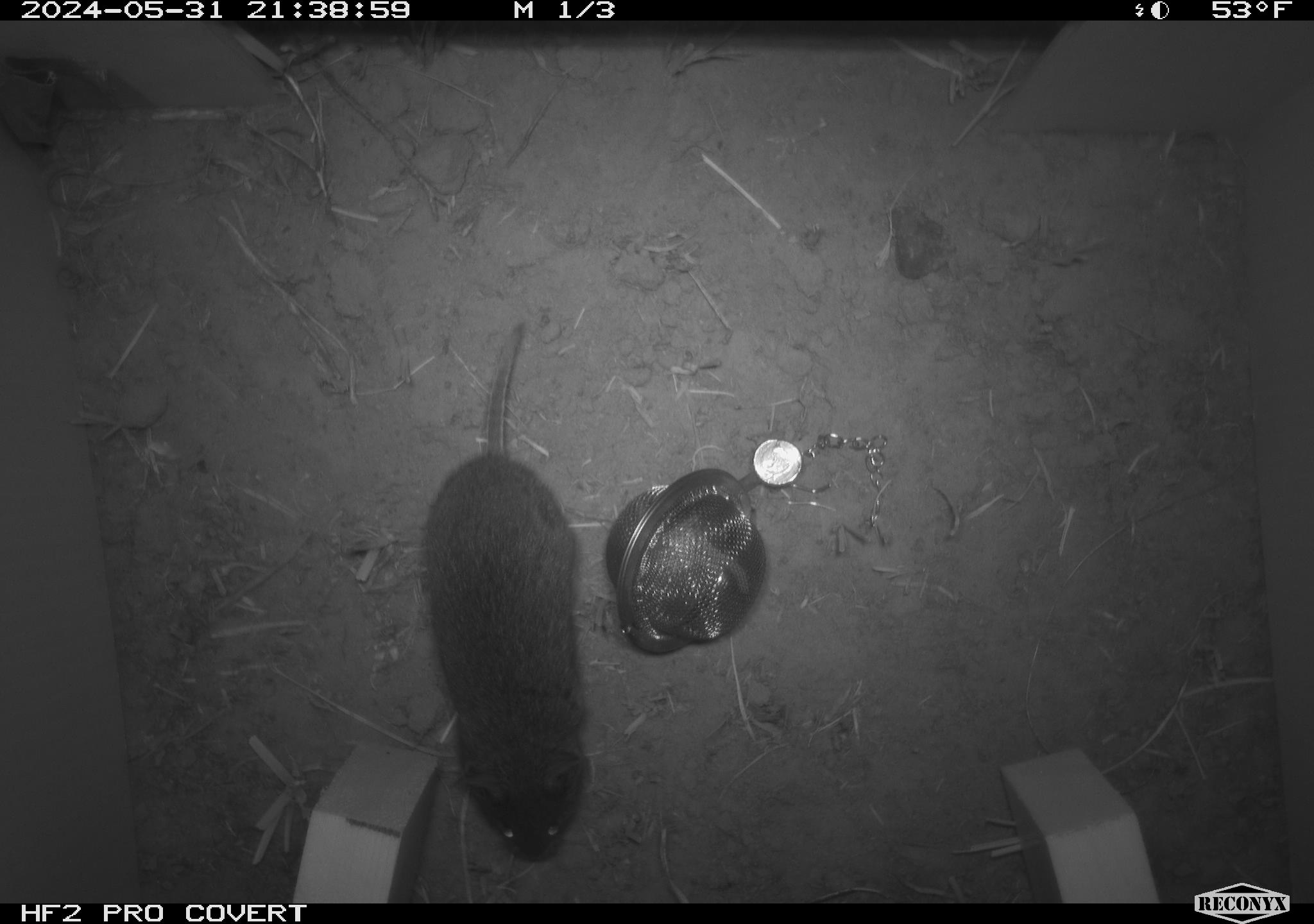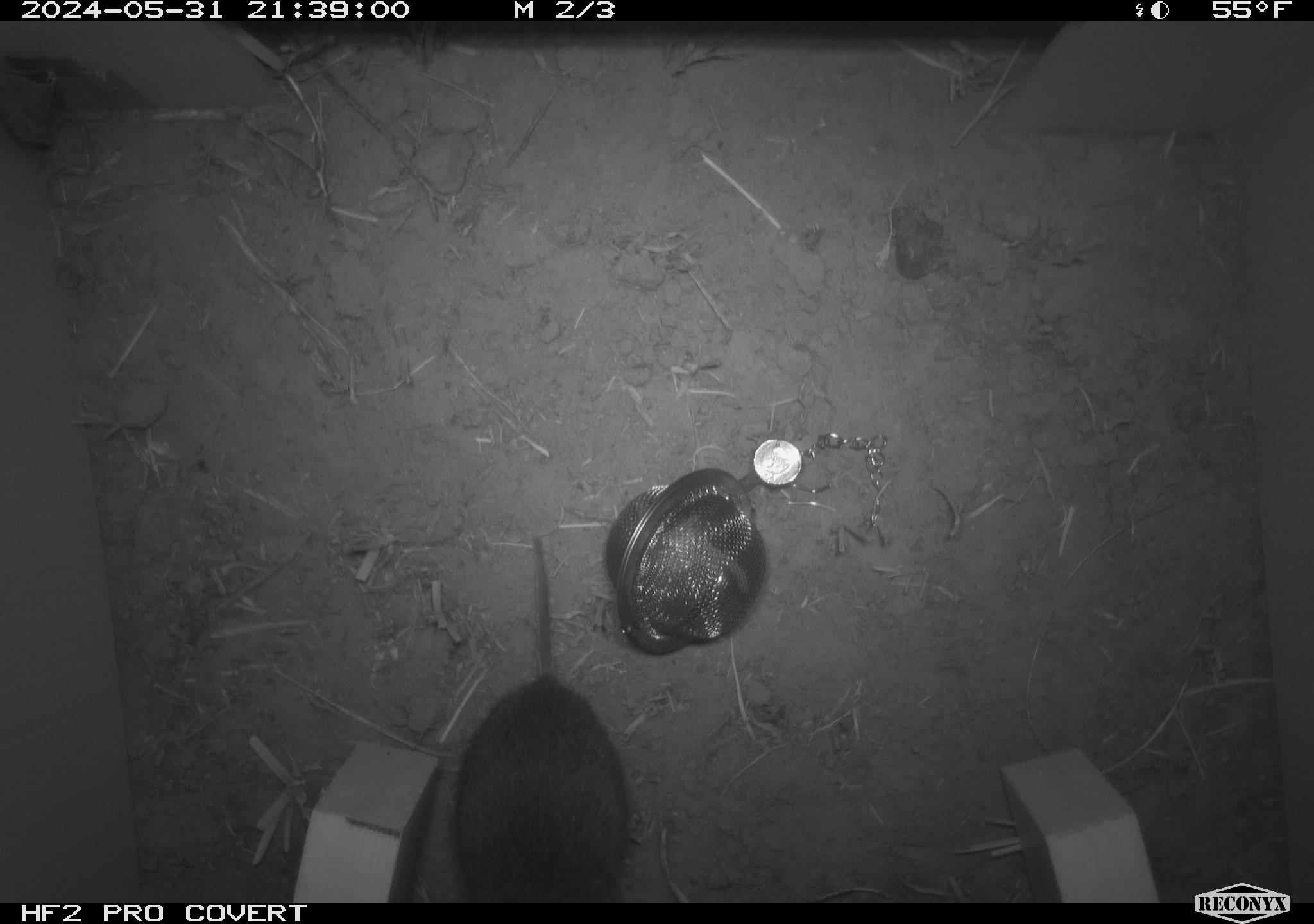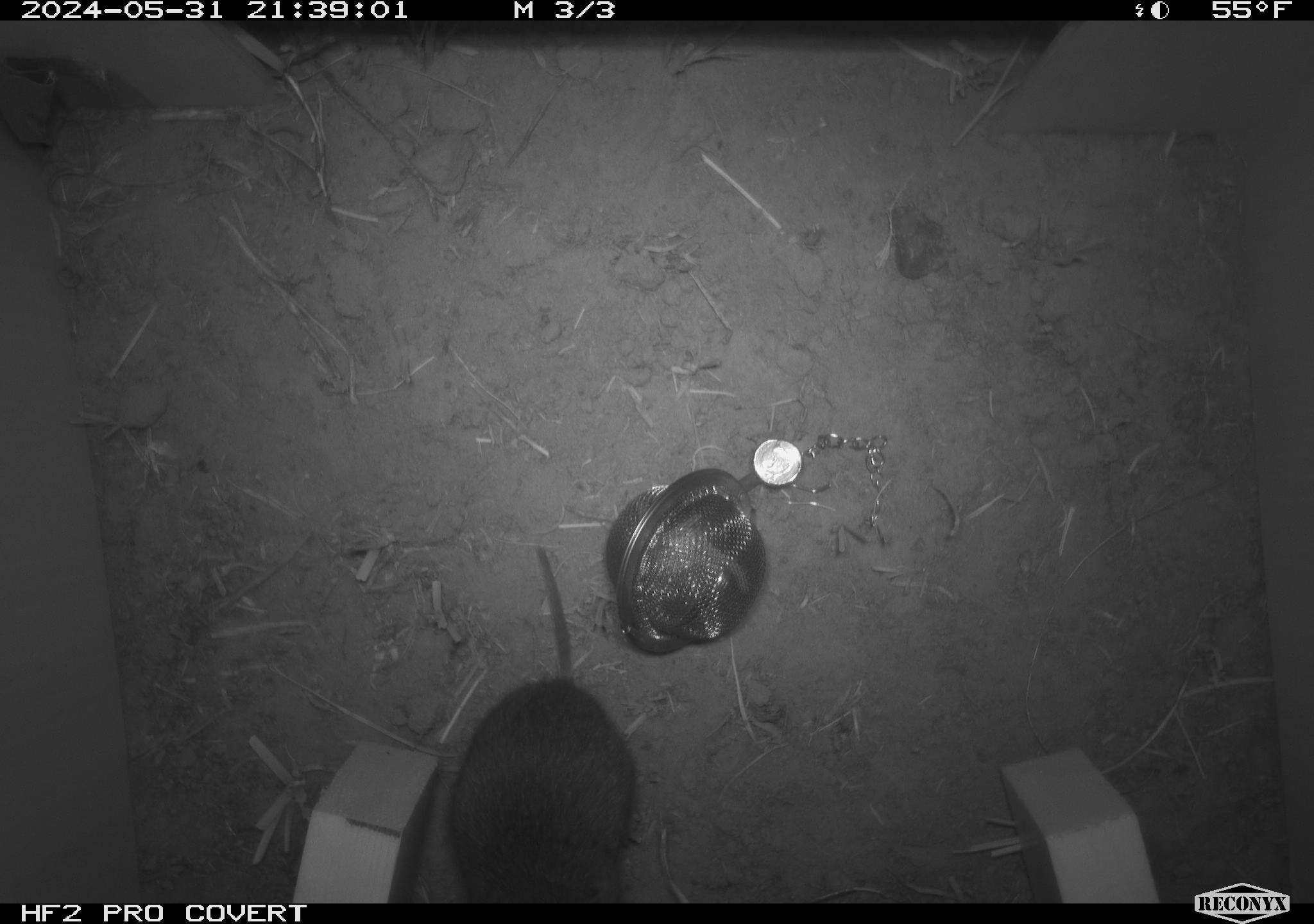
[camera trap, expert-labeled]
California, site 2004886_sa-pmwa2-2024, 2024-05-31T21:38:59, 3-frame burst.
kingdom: Animalia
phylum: Chordata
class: Mammalia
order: Rodentia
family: Cricetidae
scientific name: Arvicolinae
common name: voles, lemmings, and muskrats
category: arvicolinae subfamily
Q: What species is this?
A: Arvicolinae subfamily (voles, lemmings, and muskrats) (Arvicolinae).